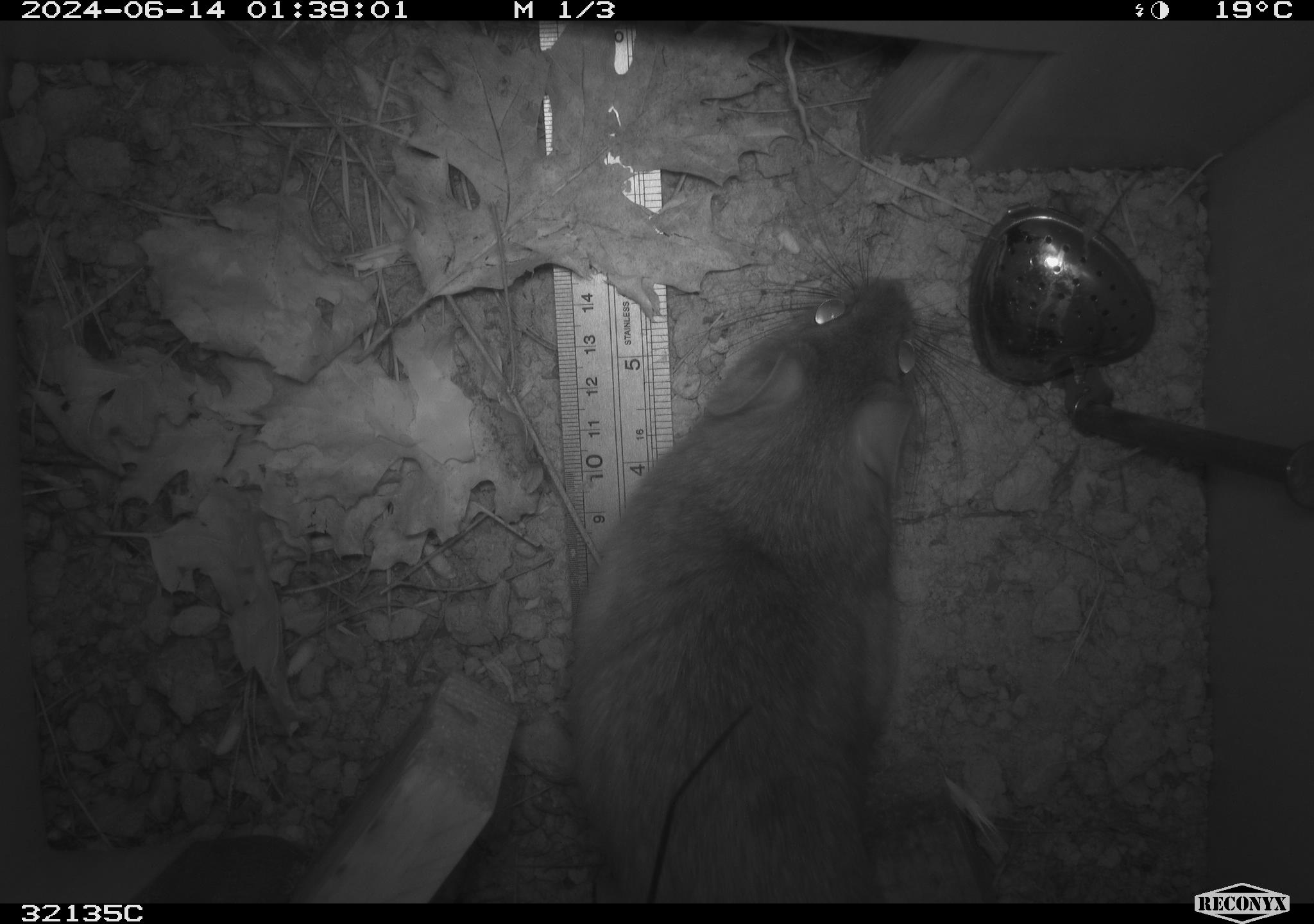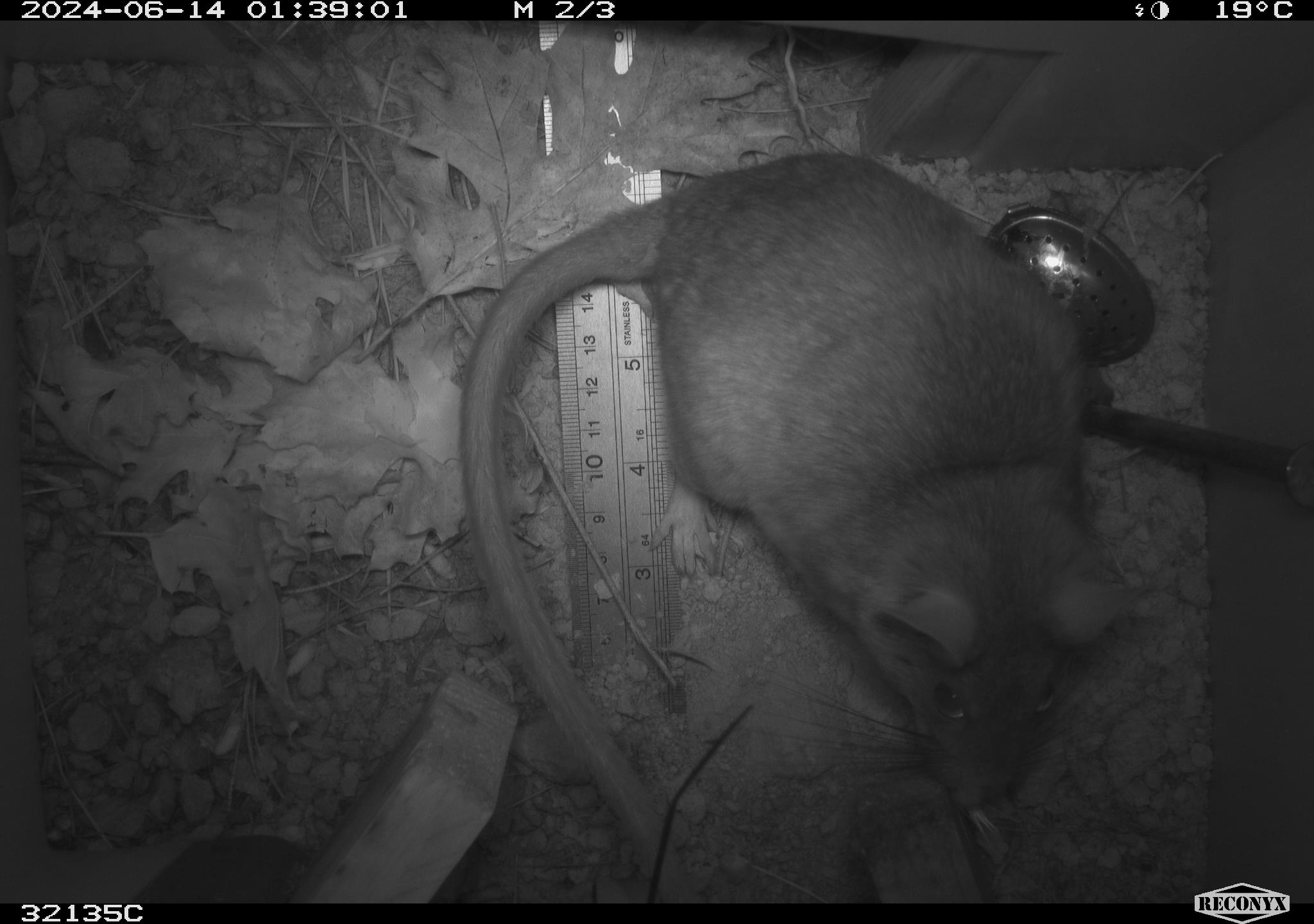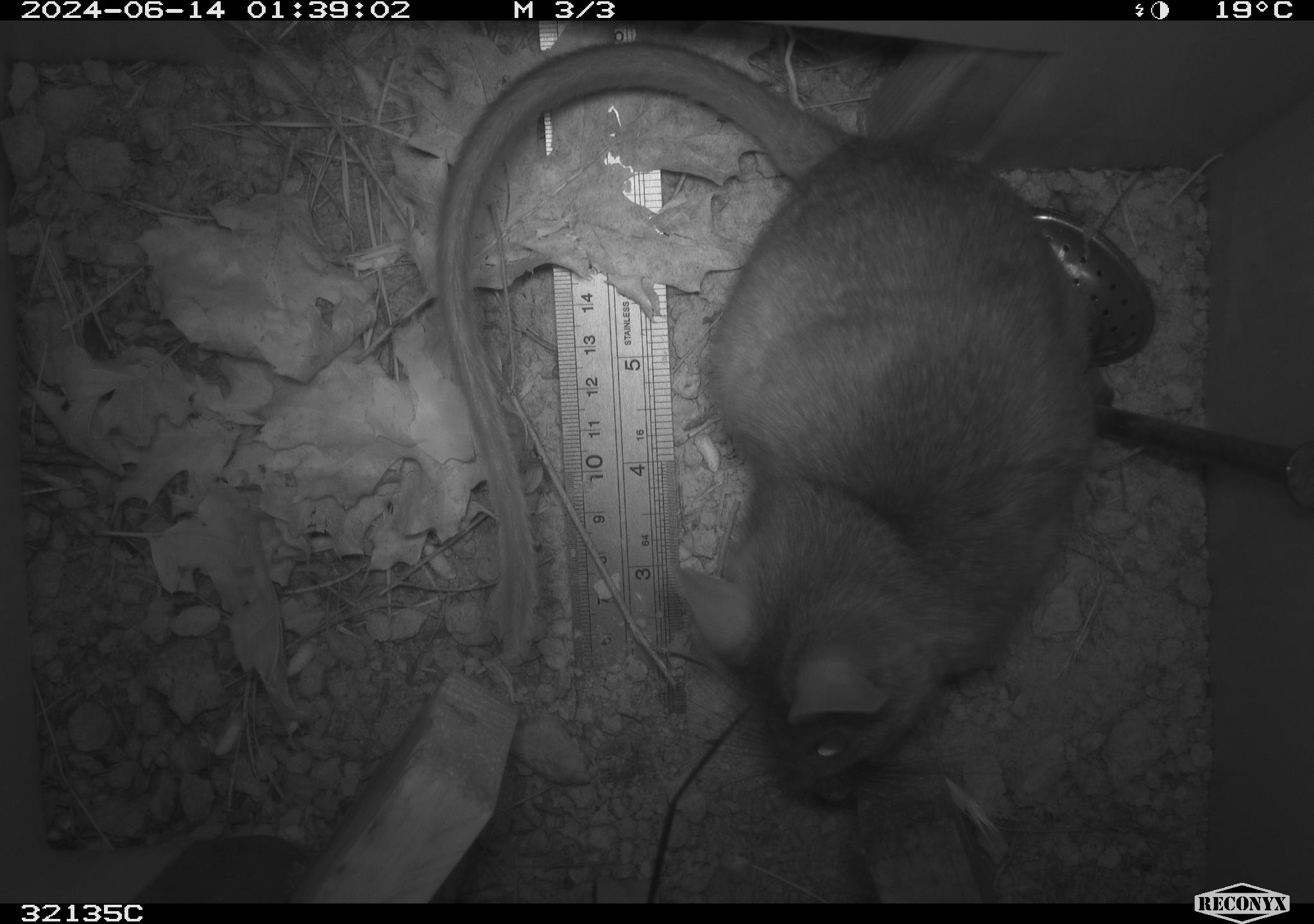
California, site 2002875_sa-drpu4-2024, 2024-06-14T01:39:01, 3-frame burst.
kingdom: Animalia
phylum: Chordata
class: Mammalia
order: Rodentia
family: Cricetidae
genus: Neotoma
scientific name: Neotoma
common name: pack rat or woodrat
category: neotoma species